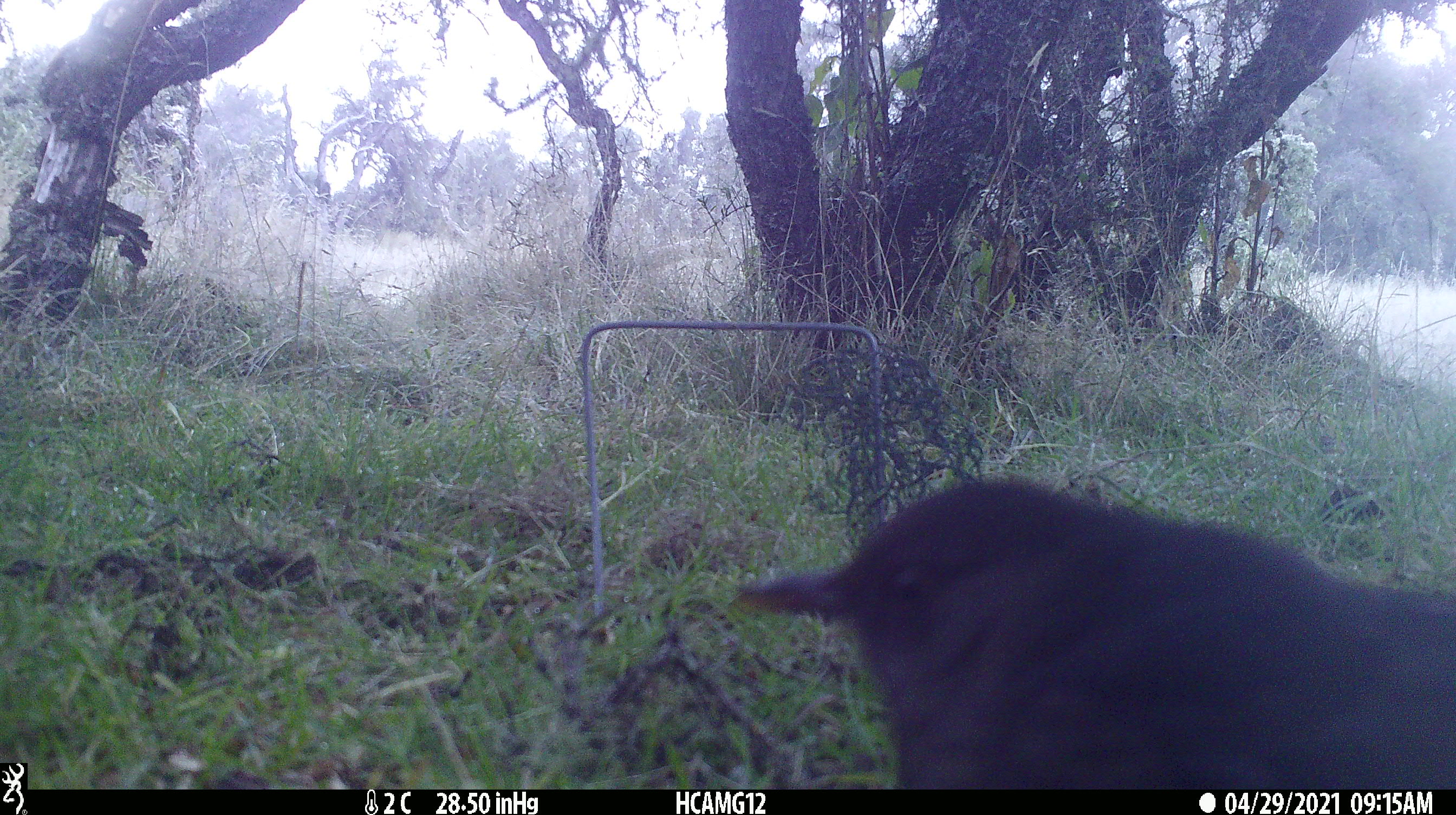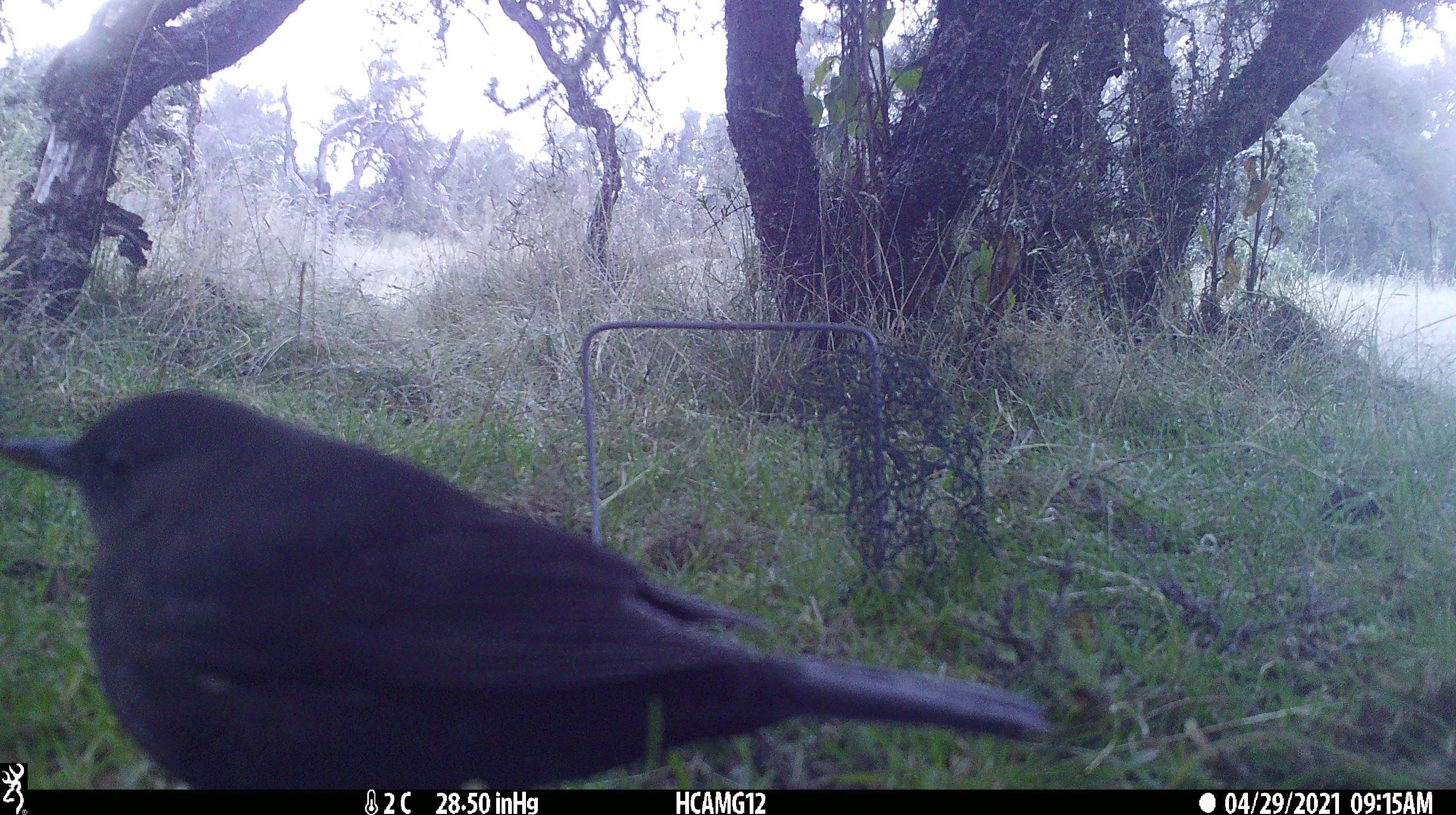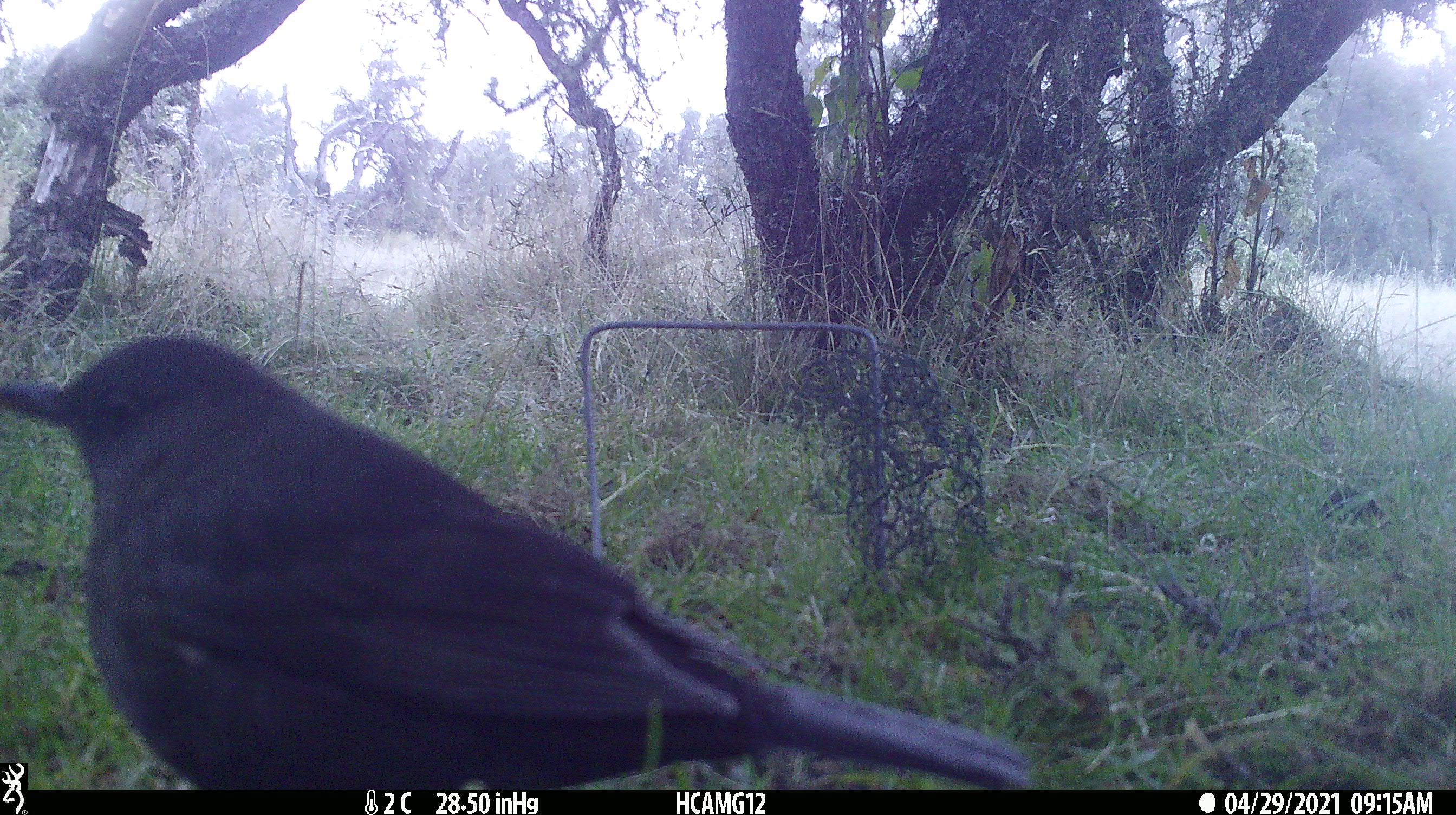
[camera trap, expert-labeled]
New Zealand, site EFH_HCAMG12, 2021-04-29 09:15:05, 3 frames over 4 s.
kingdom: Animalia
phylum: Chordata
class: Aves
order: Passeriformes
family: Turdidae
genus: Turdus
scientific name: Turdus merula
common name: eurasian blackbird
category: blackbird